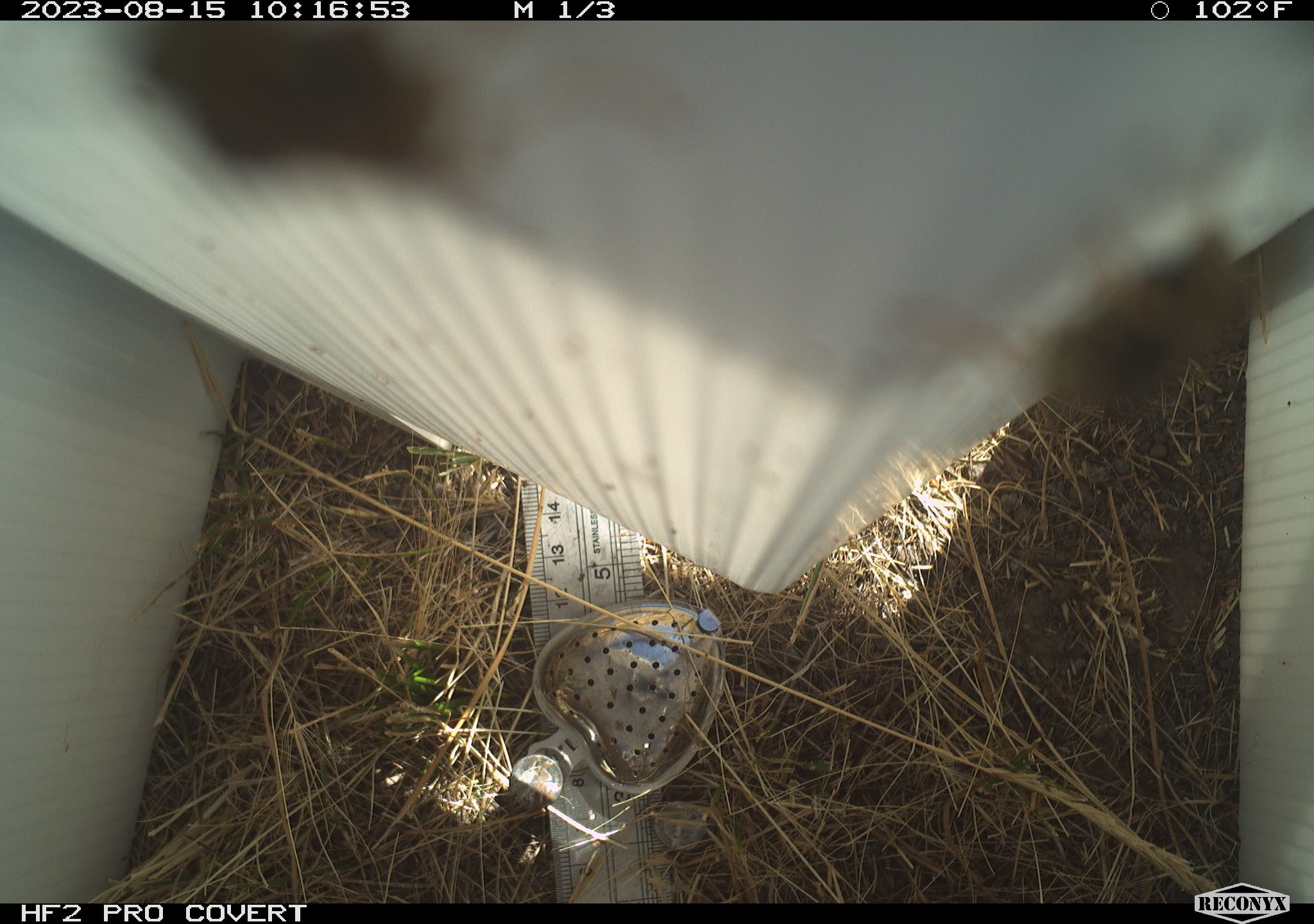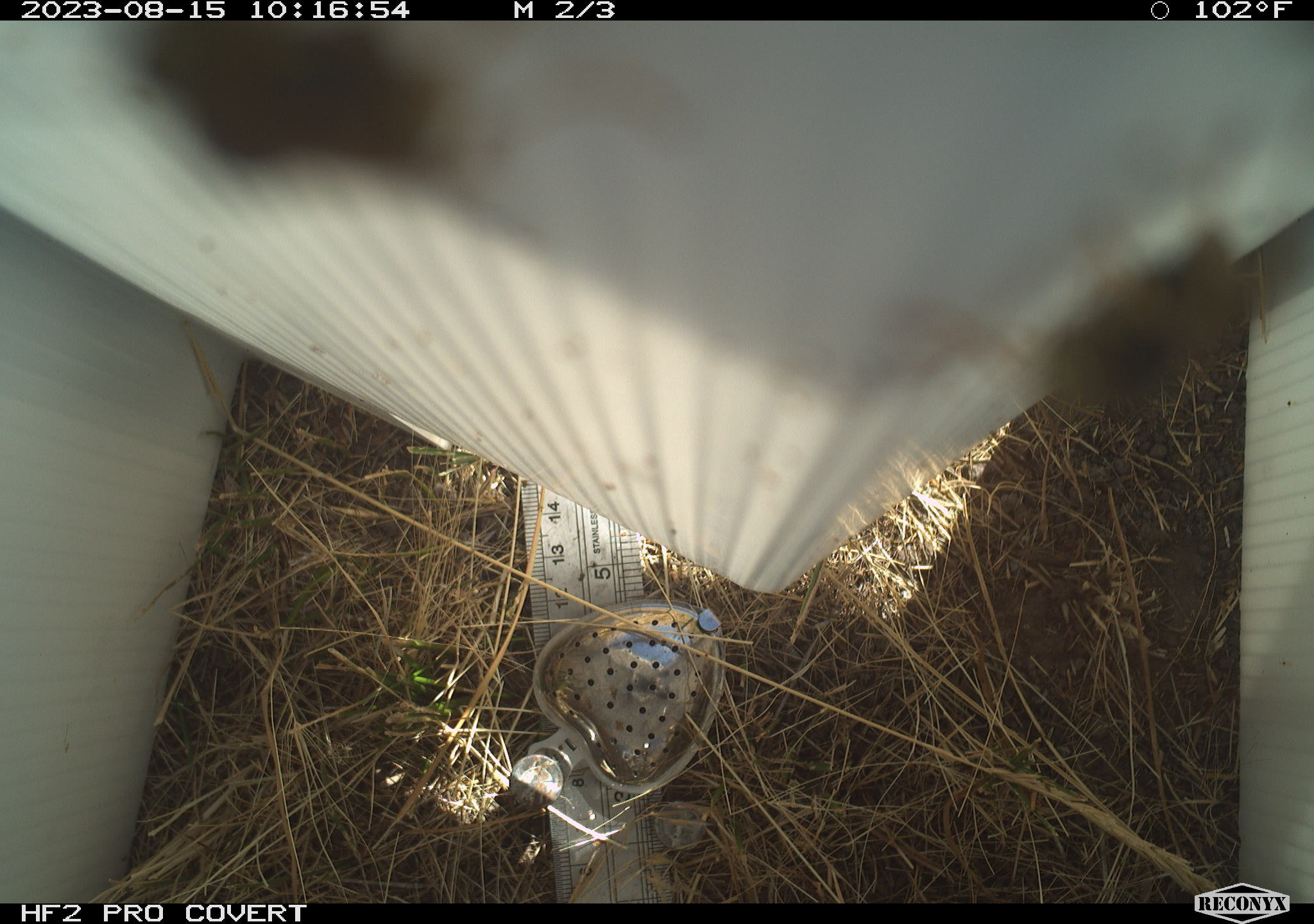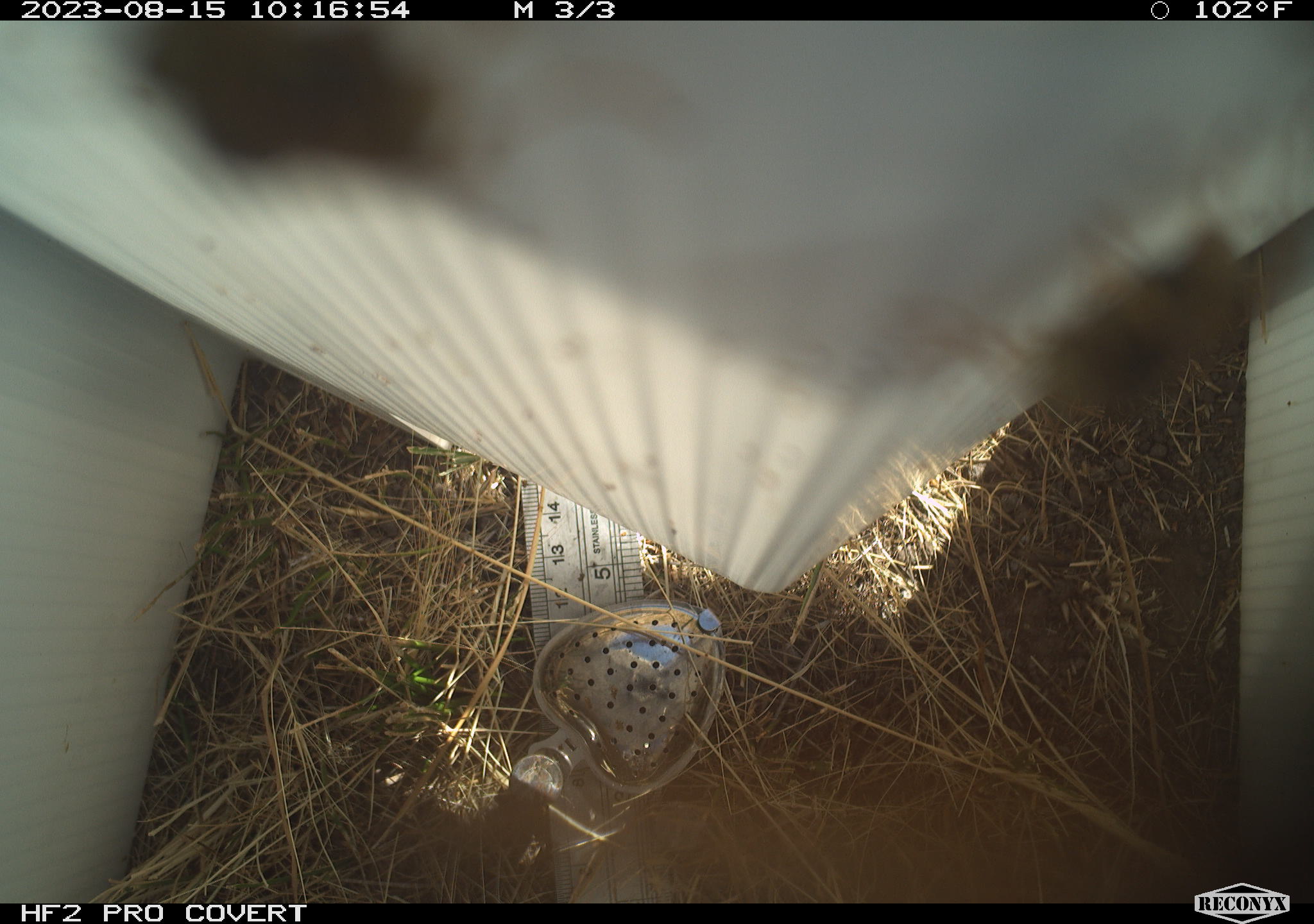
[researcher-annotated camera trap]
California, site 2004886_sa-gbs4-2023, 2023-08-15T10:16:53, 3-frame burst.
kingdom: Animalia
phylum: Arthropoda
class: Insecta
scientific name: Insecta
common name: insect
Insect (Insecta).